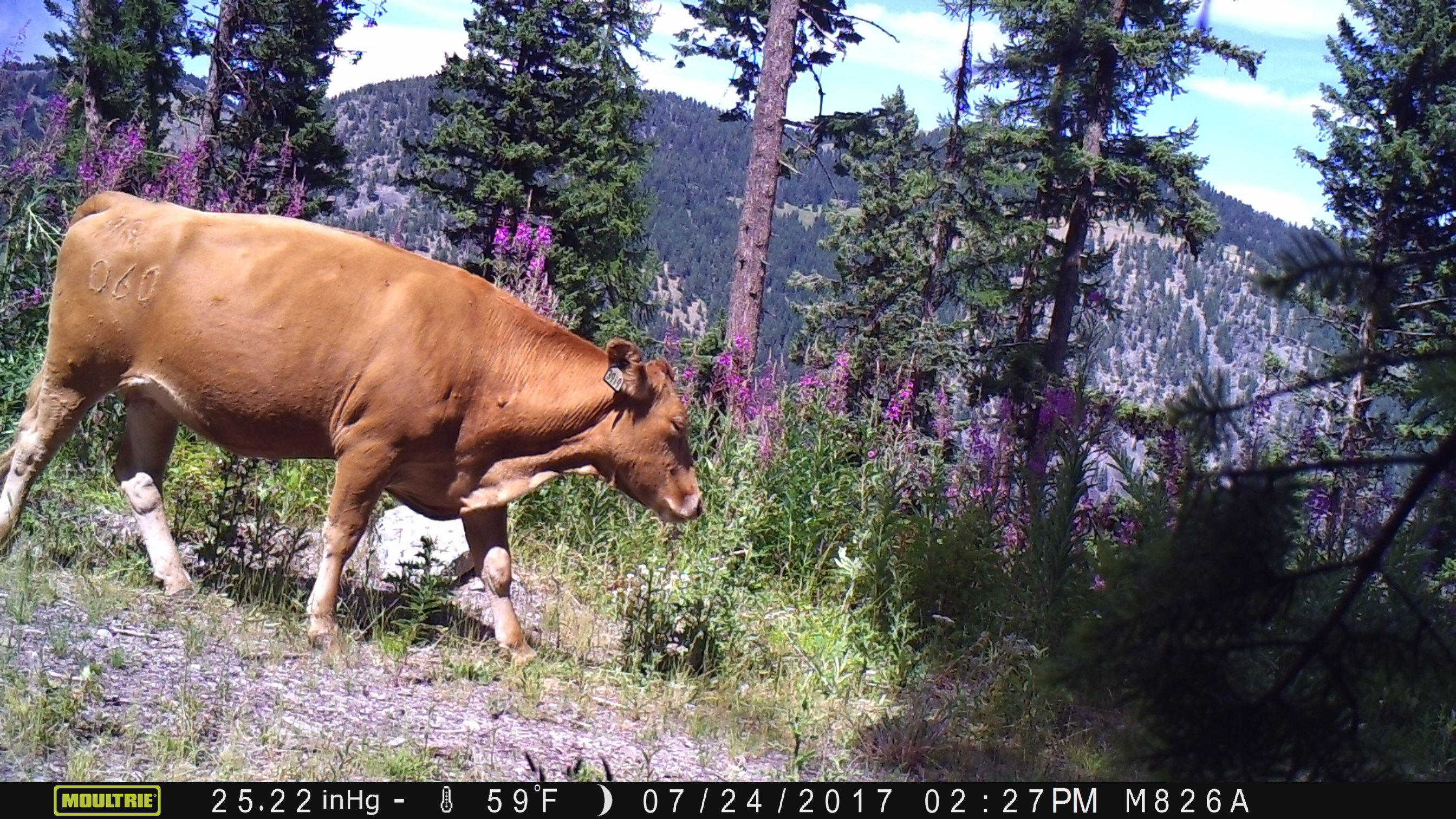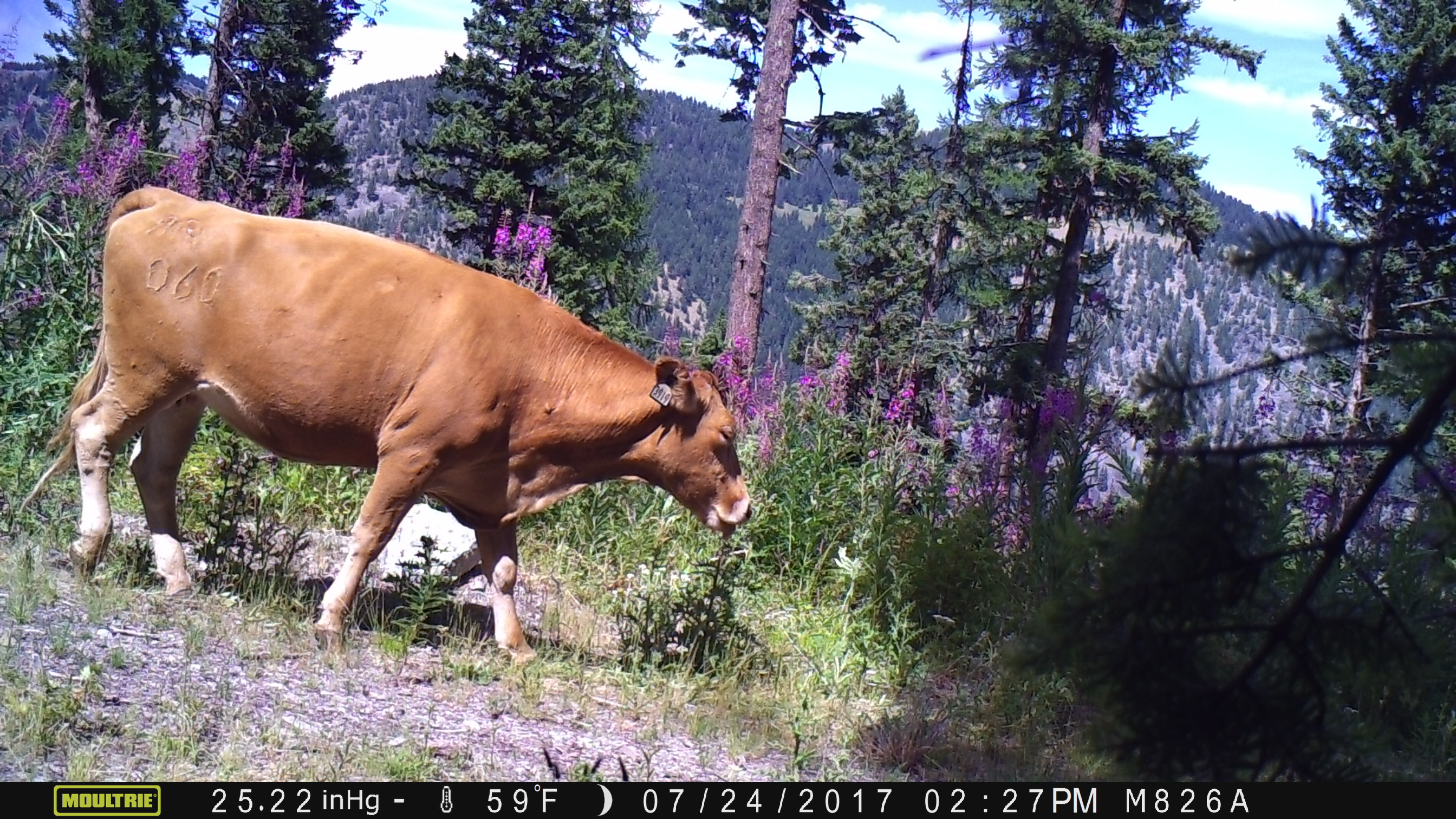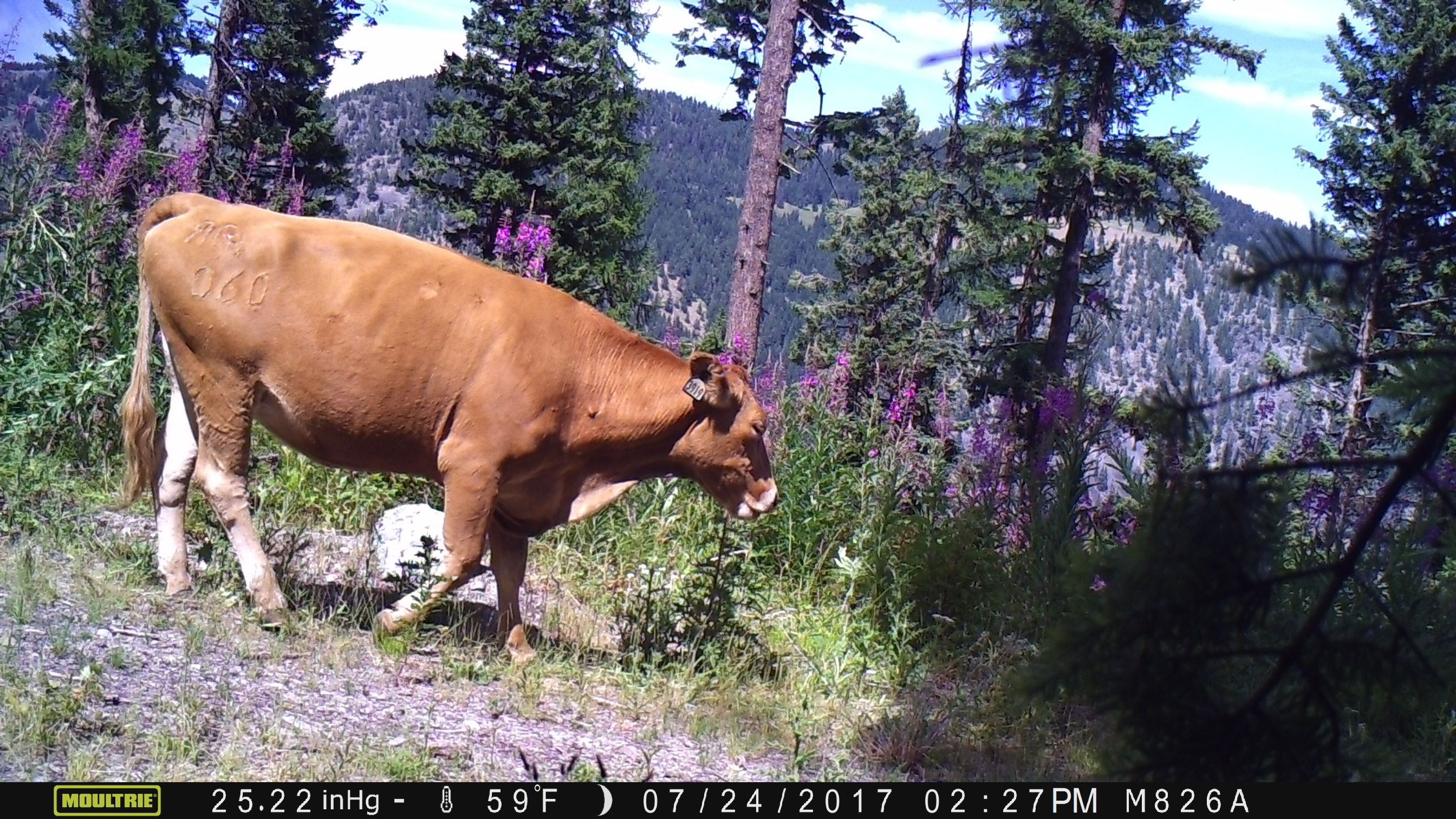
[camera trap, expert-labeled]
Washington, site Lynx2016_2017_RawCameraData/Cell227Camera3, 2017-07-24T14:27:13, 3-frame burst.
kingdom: Animalia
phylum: Chordata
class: Mammalia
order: Artiodactyla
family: Bovidae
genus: Bos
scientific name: Bos taurus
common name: domestic cattle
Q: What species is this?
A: Domestic cattle (Bos taurus).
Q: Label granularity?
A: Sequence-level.